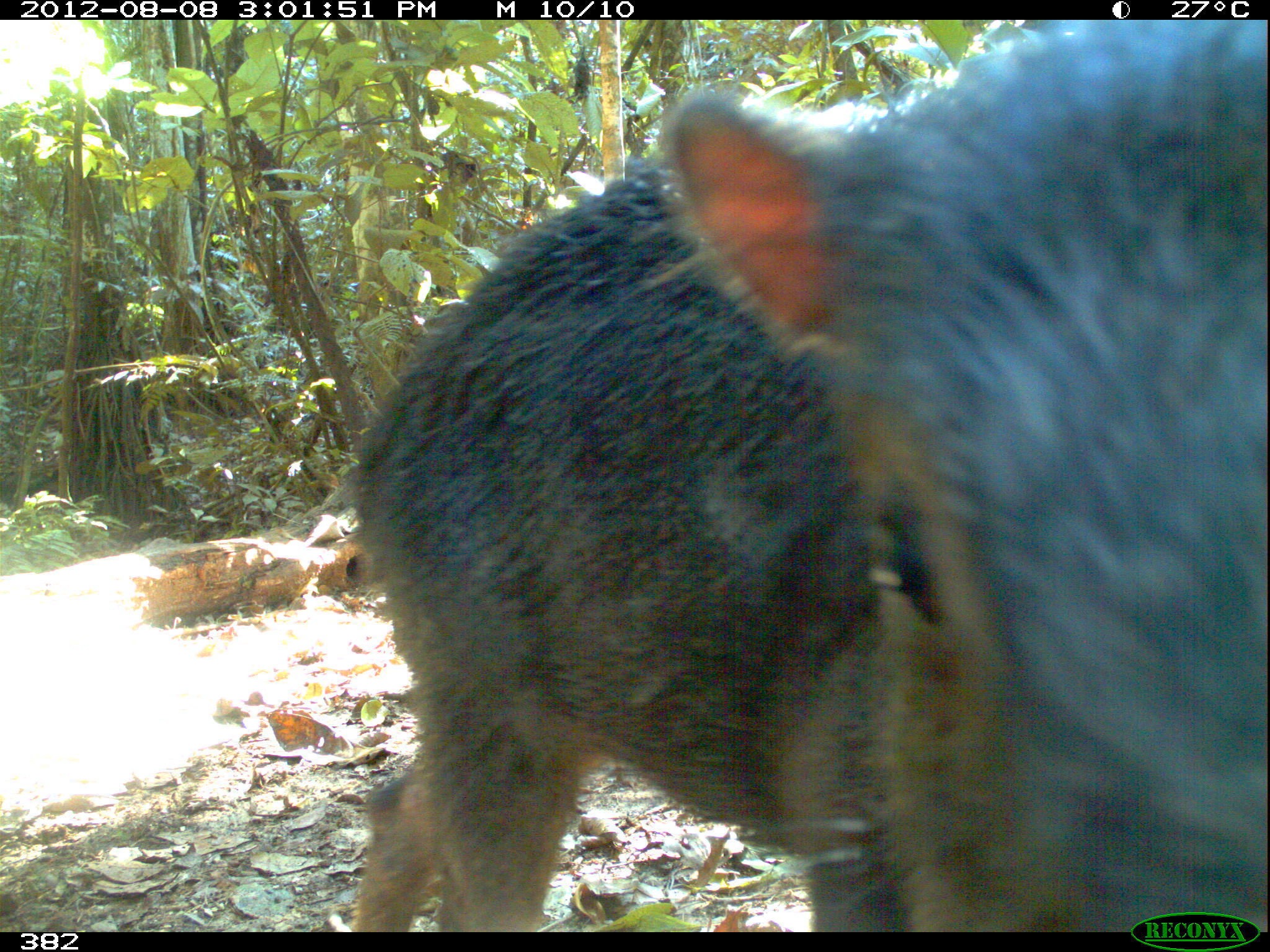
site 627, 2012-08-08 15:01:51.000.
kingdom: Animalia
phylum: Chordata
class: Mammalia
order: Artiodactyla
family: Tayassuidae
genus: Tayassu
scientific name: Tayassu pecari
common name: white-lipped peccary